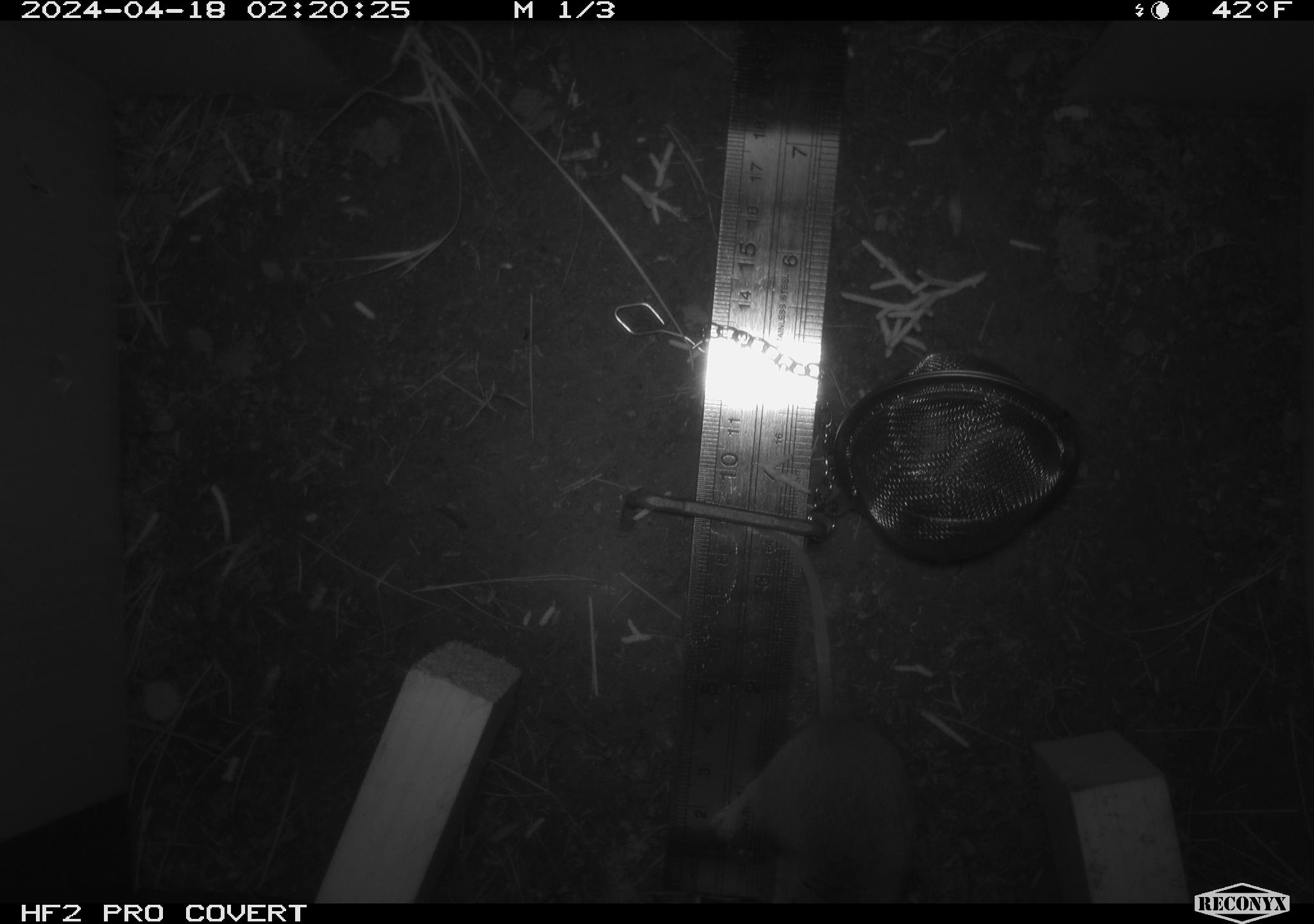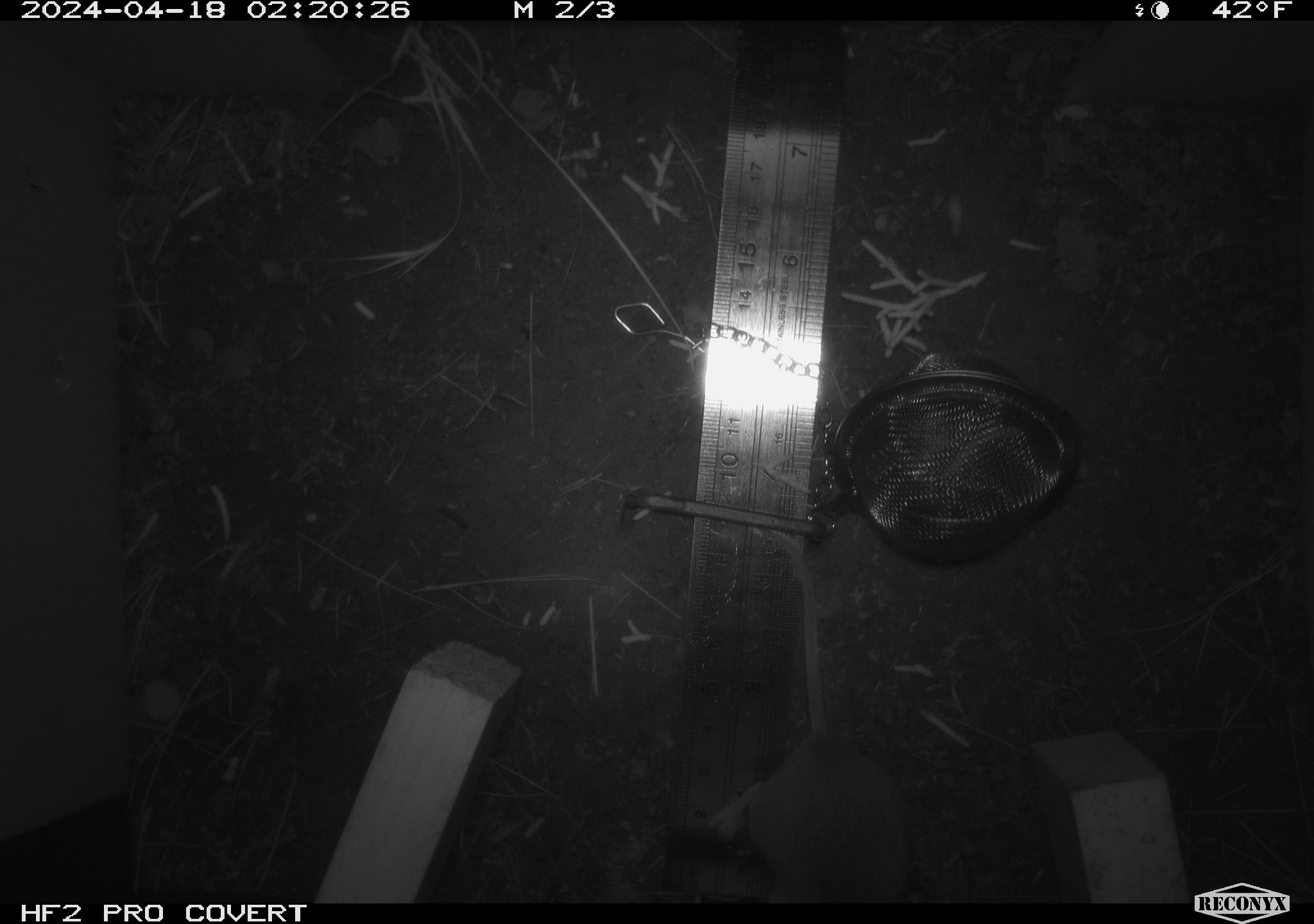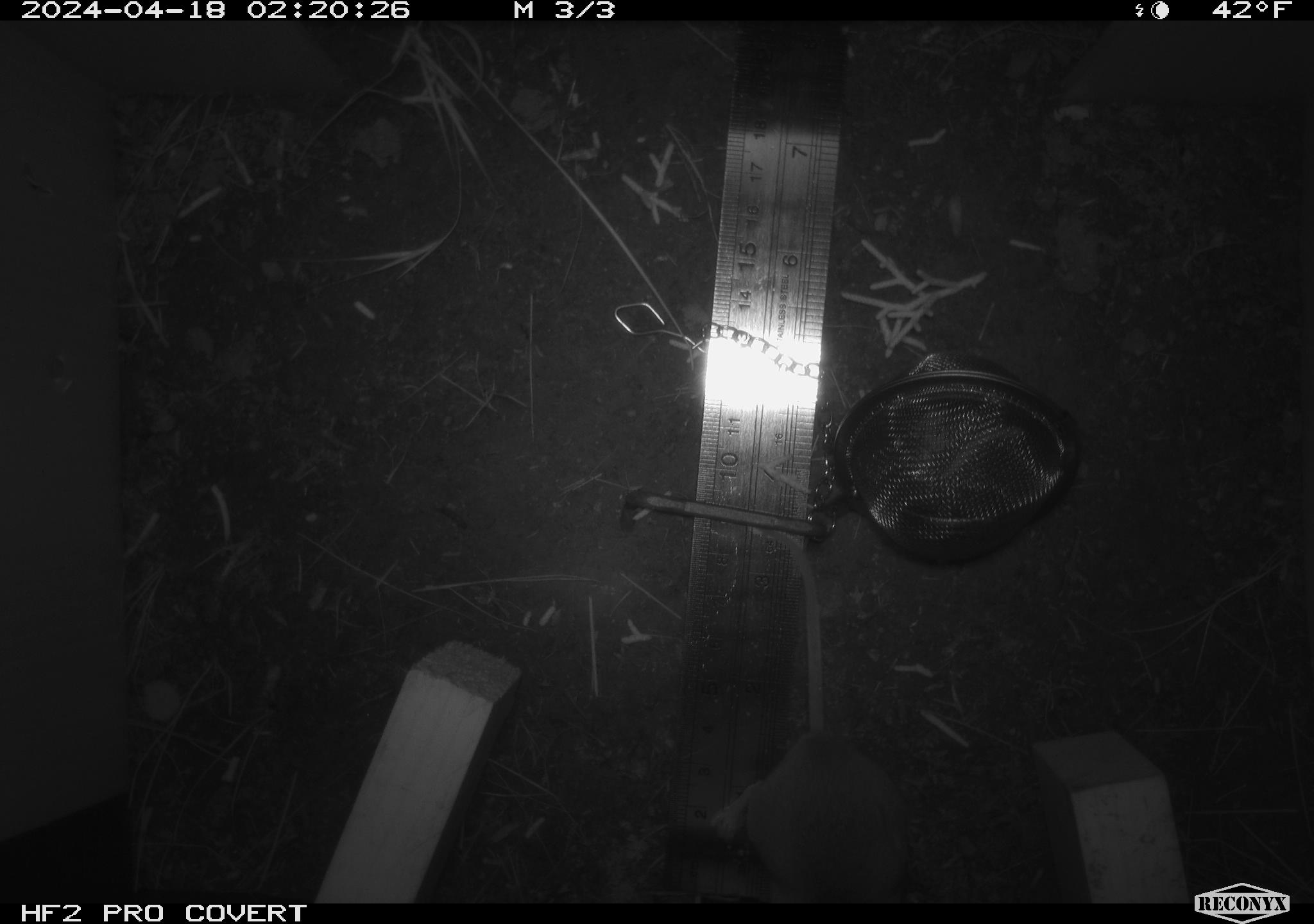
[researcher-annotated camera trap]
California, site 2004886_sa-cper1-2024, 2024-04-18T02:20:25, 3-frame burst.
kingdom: Animalia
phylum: Chordata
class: Mammalia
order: Rodentia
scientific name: Rodentia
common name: rodent